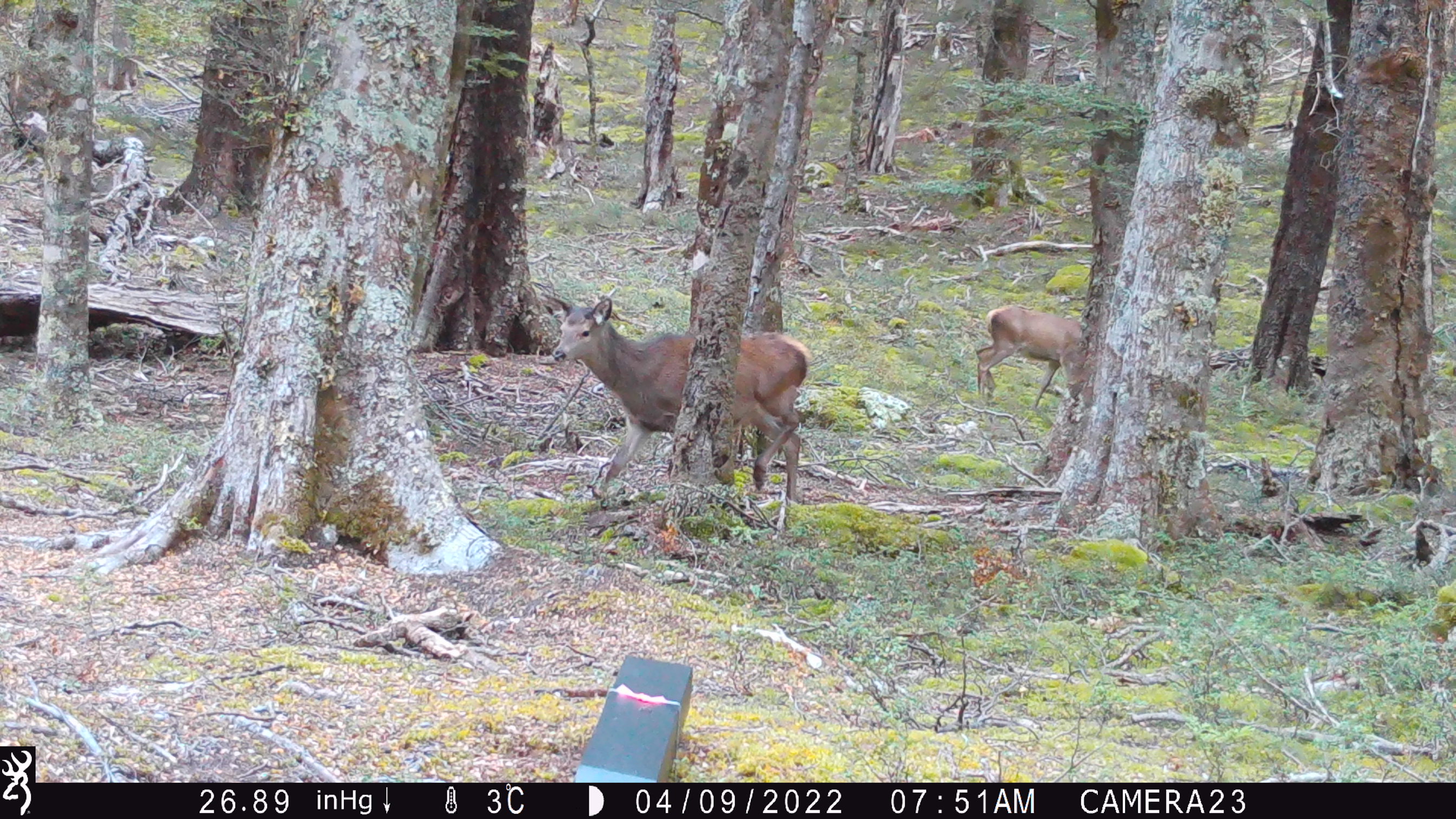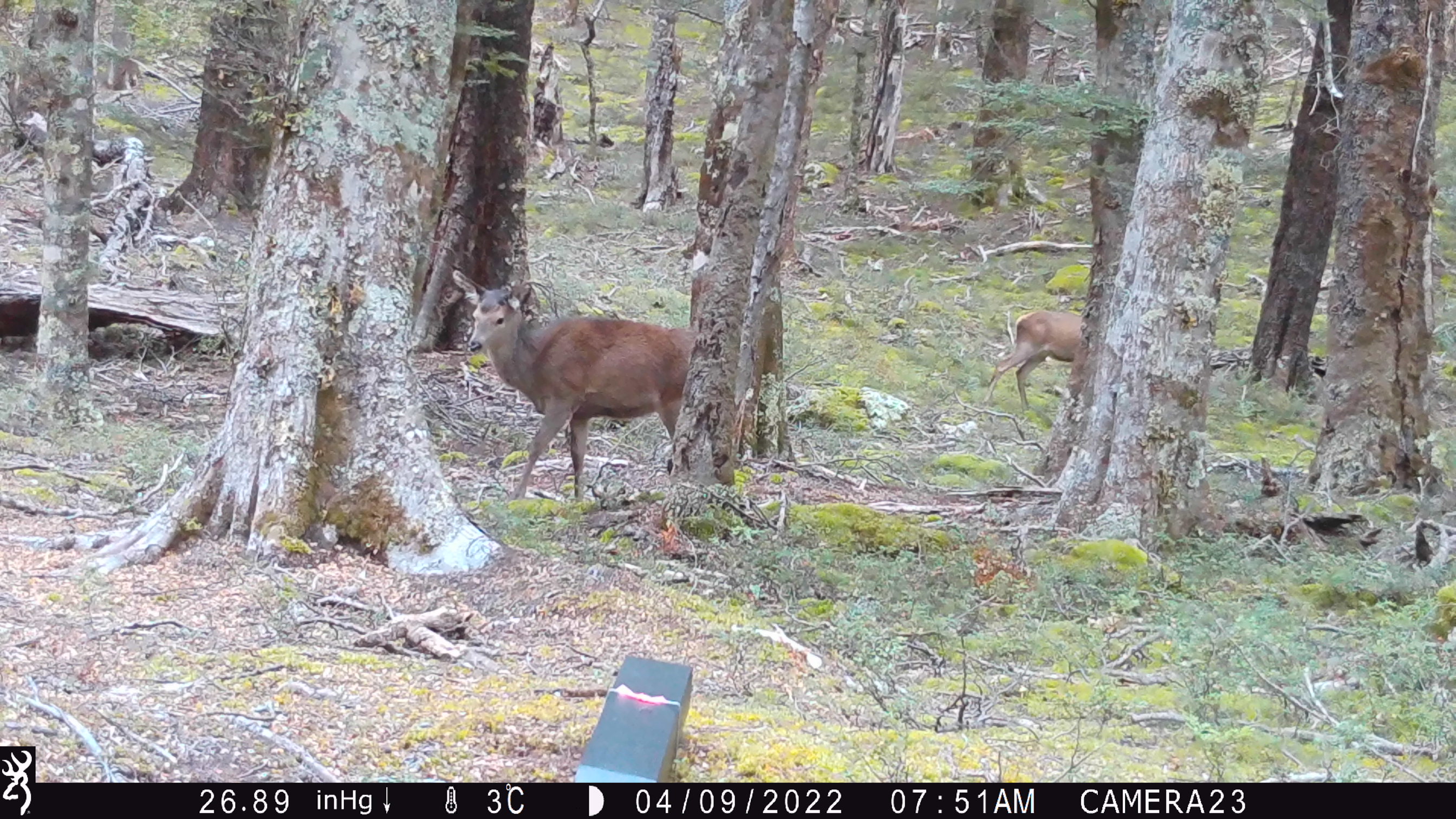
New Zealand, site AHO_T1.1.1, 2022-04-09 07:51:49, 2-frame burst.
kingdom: Animalia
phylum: Chordata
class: Mammalia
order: Artiodactyla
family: Cervidae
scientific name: Cervidae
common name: deer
Deer (Cervidae).